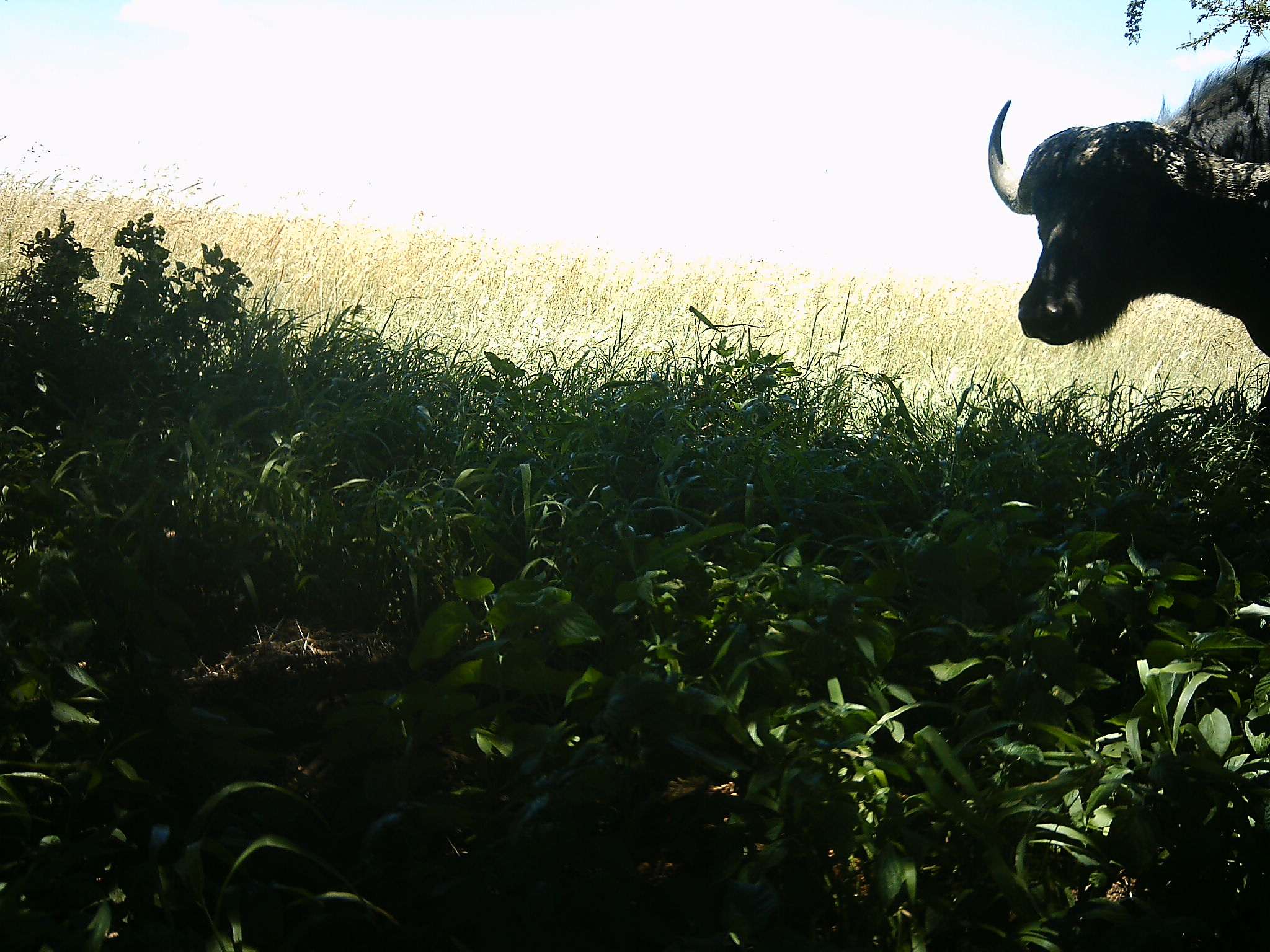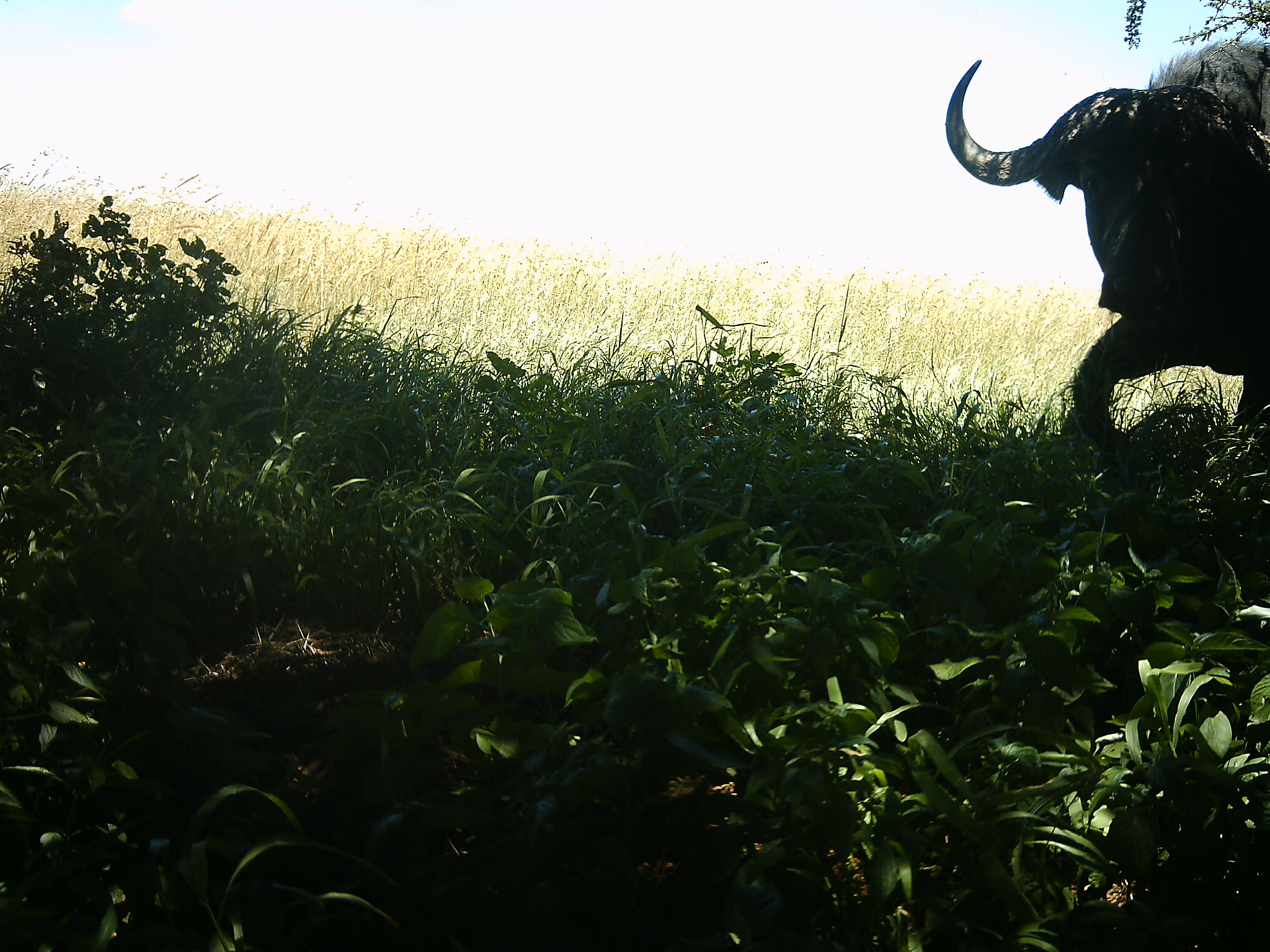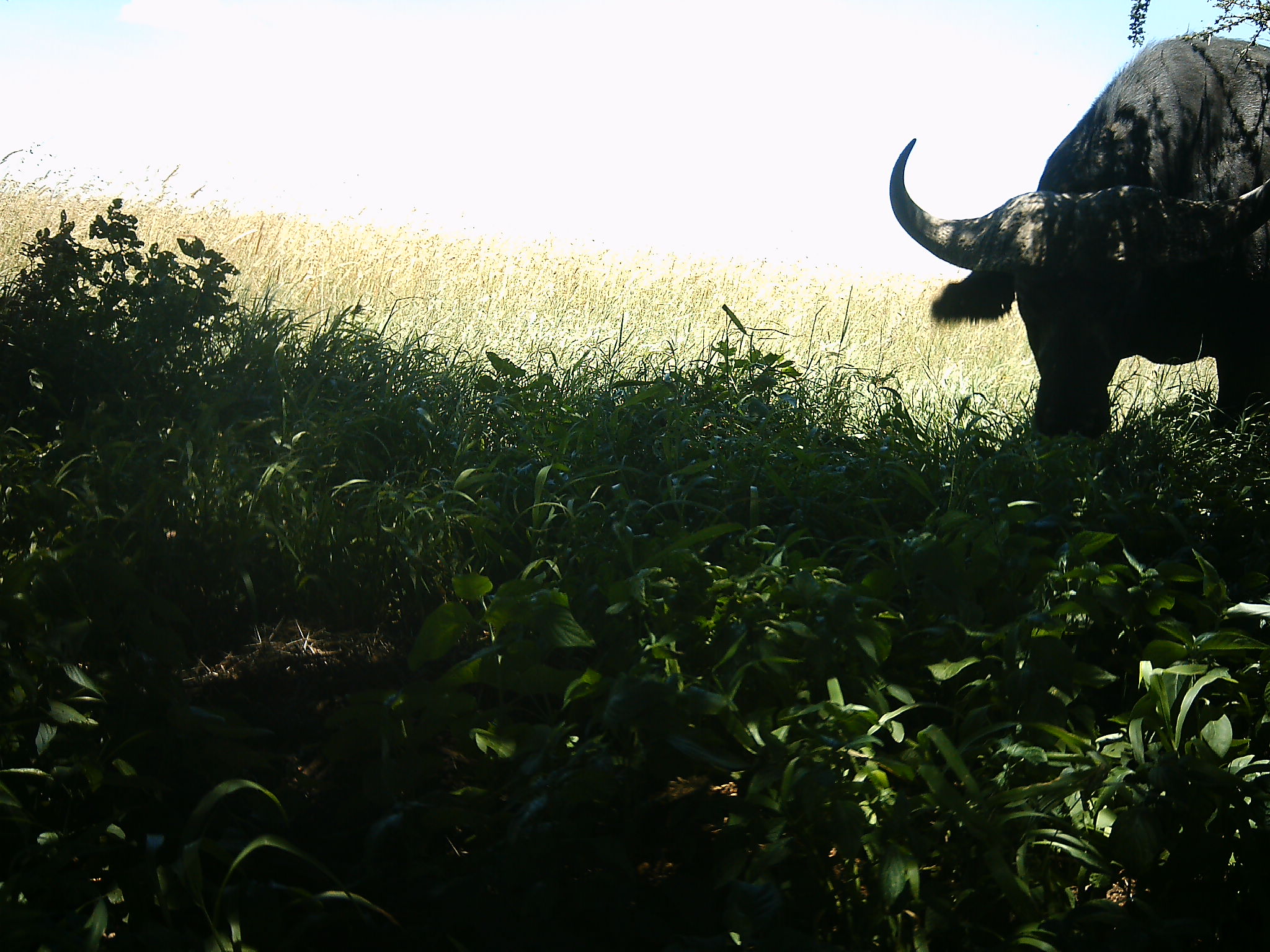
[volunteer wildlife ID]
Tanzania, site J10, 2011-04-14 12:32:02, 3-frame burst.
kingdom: Animalia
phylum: Chordata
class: Mammalia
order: Artiodactyla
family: Bovidae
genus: Syncerus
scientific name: Syncerus caffer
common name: cape buffalo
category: buffalo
Buffalo (cape buffalo) (Syncerus caffer), count 1. Behavior (volunteer vote fractions): standing 17%, resting 0%, moving 50%, interacting 0%. Young present (vote fraction): 0%. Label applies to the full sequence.